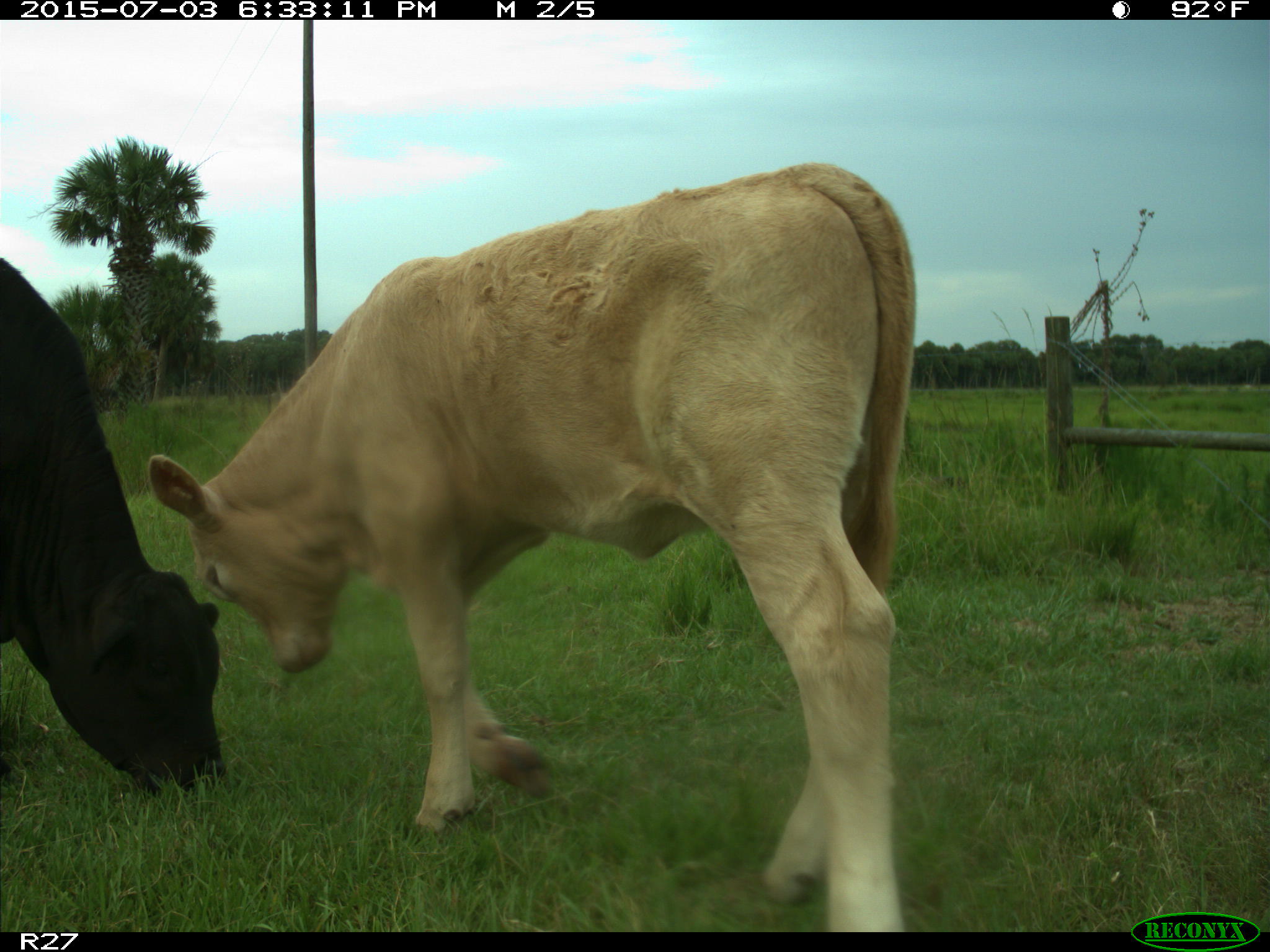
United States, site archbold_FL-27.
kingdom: Animalia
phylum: Chordata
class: Mammalia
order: Artiodactyla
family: Bovidae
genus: Bos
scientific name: Bos taurus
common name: domestic cow